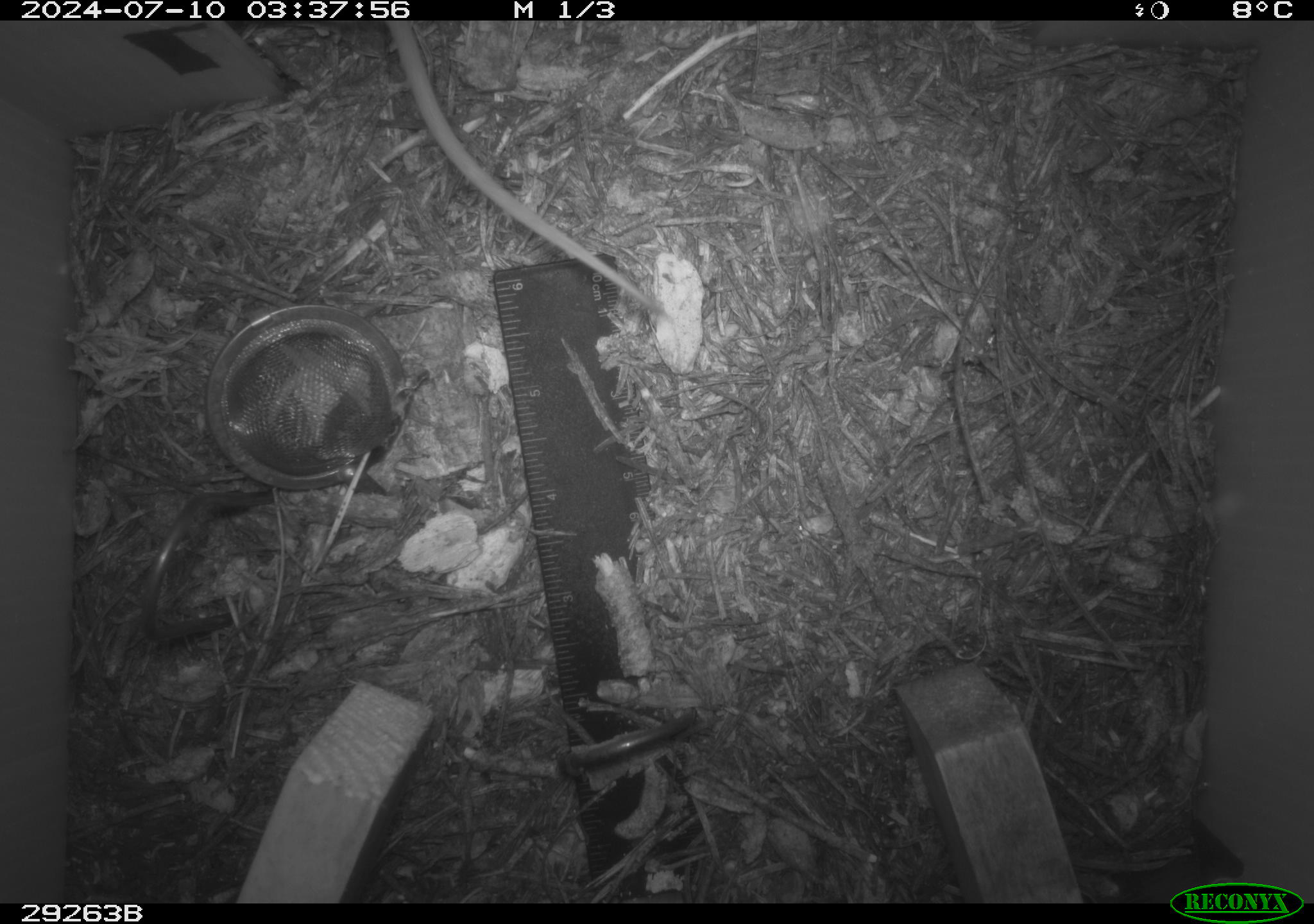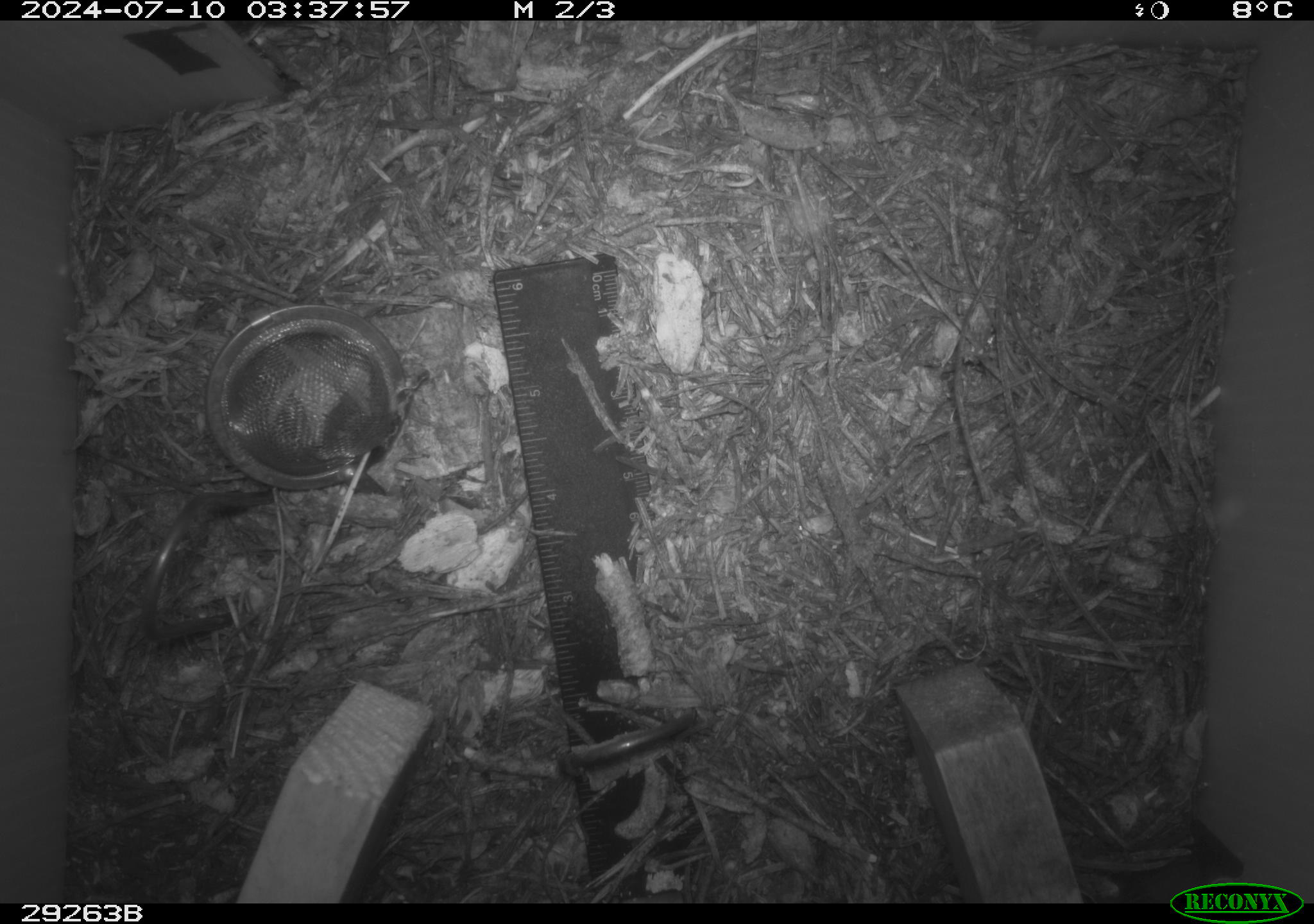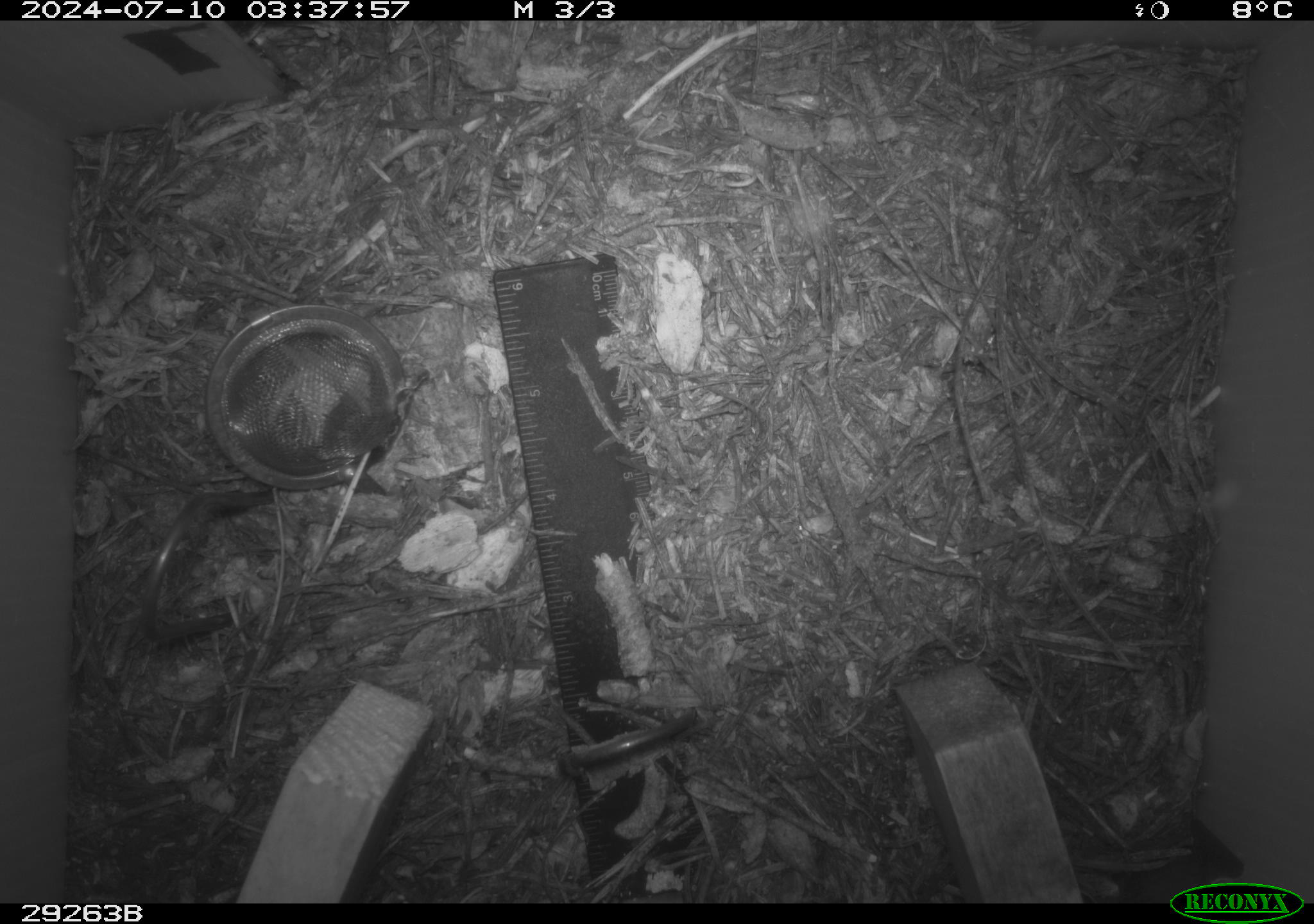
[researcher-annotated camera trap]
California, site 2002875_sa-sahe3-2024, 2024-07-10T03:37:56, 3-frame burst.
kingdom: Animalia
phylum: Chordata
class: Mammalia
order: Rodentia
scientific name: Rodentia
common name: rodent